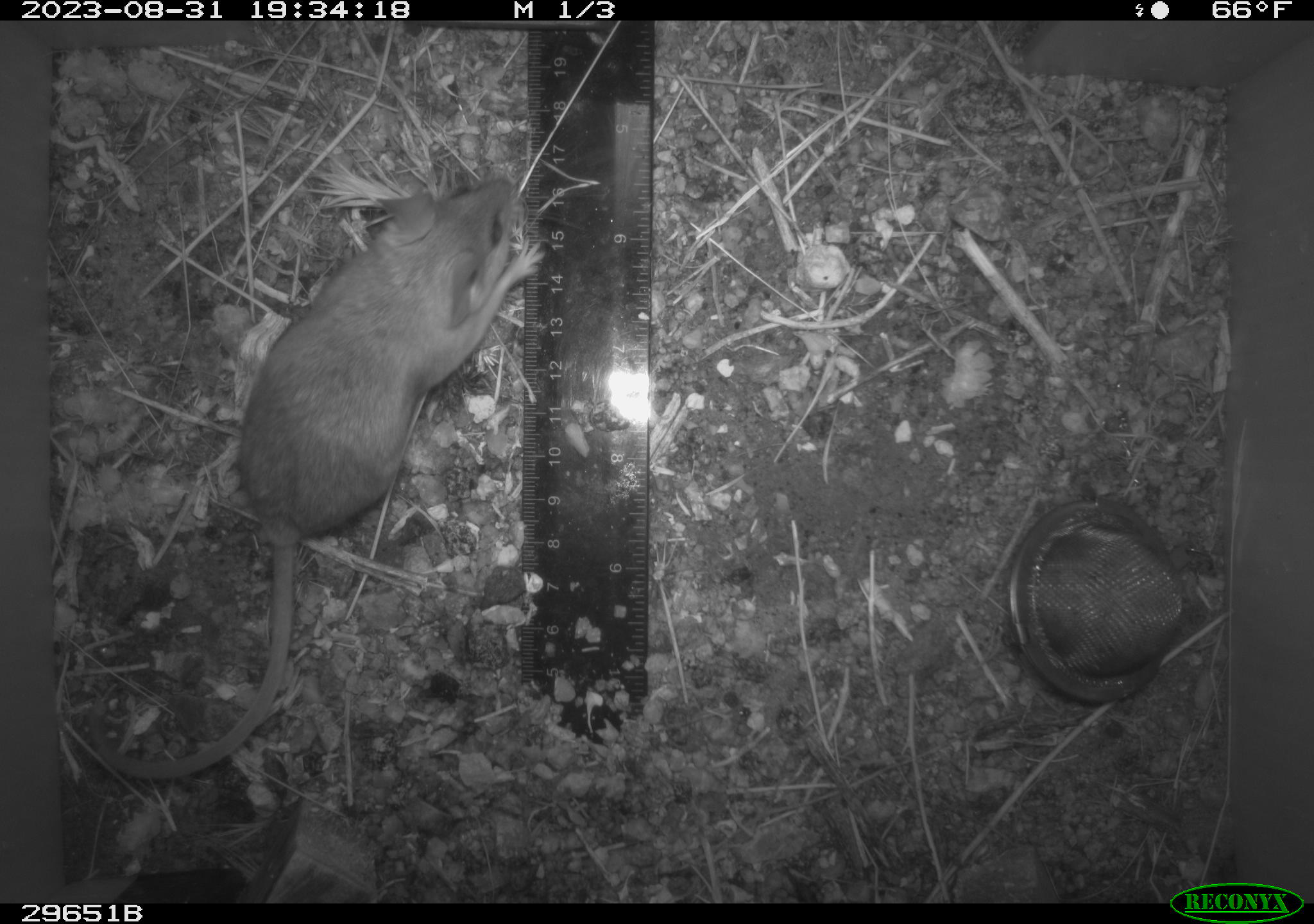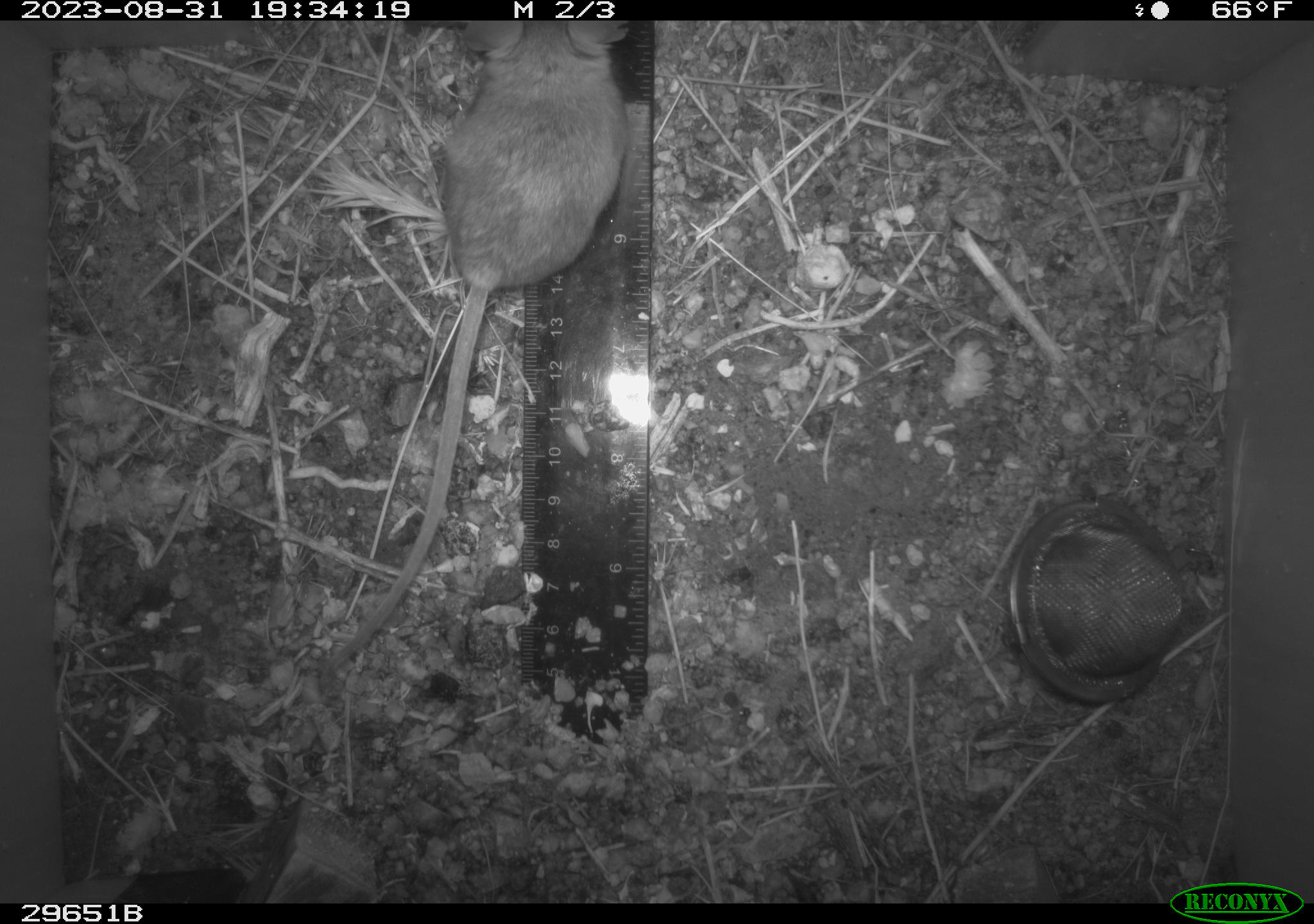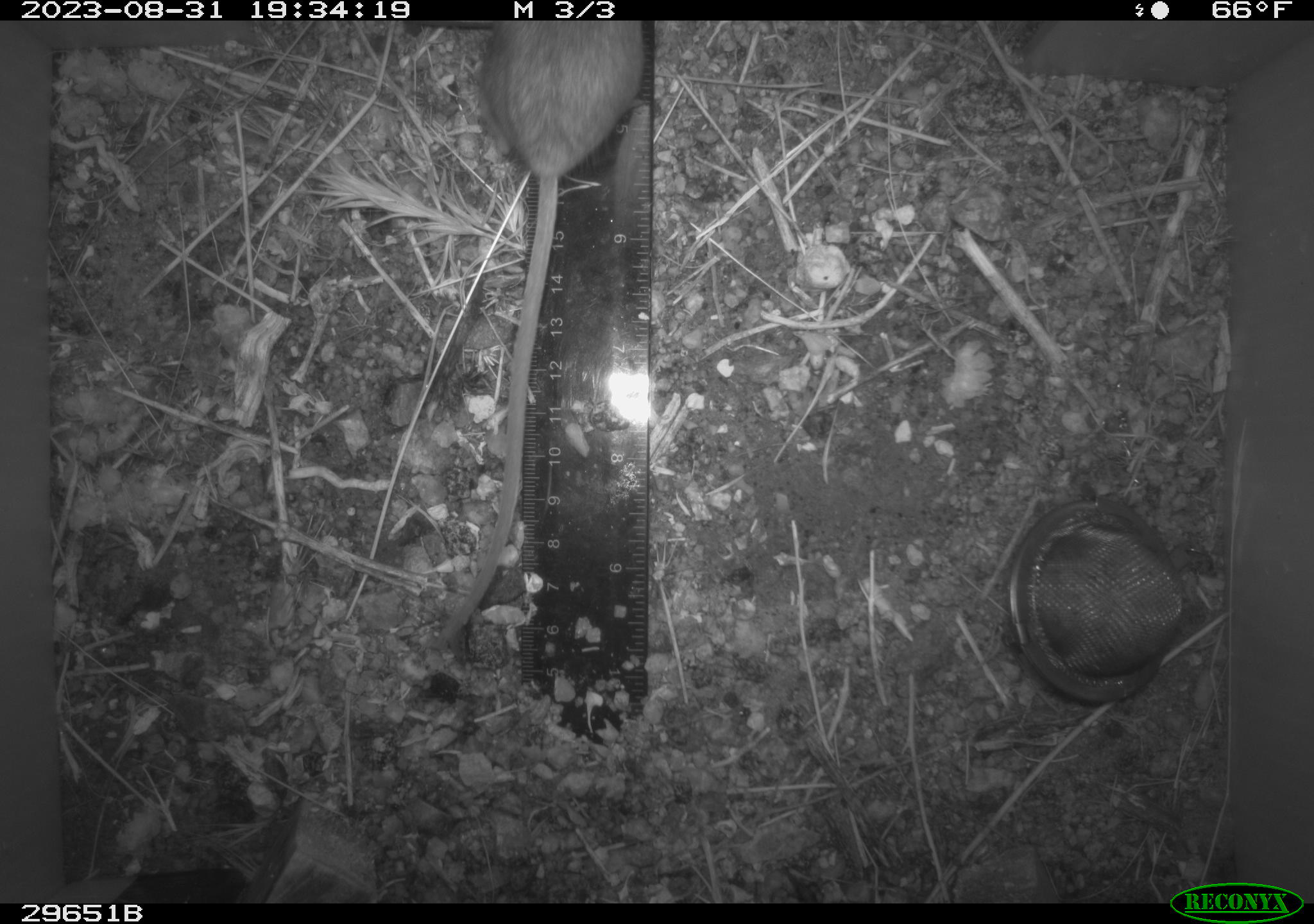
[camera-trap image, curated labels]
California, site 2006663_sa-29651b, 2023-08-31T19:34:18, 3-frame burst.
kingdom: Animalia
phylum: Chordata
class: Mammalia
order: Rodentia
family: Cricetidae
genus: Peromyscus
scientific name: Peromyscus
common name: deer mice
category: peromyscus species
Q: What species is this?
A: Peromyscus species (deer mice) (Peromyscus).